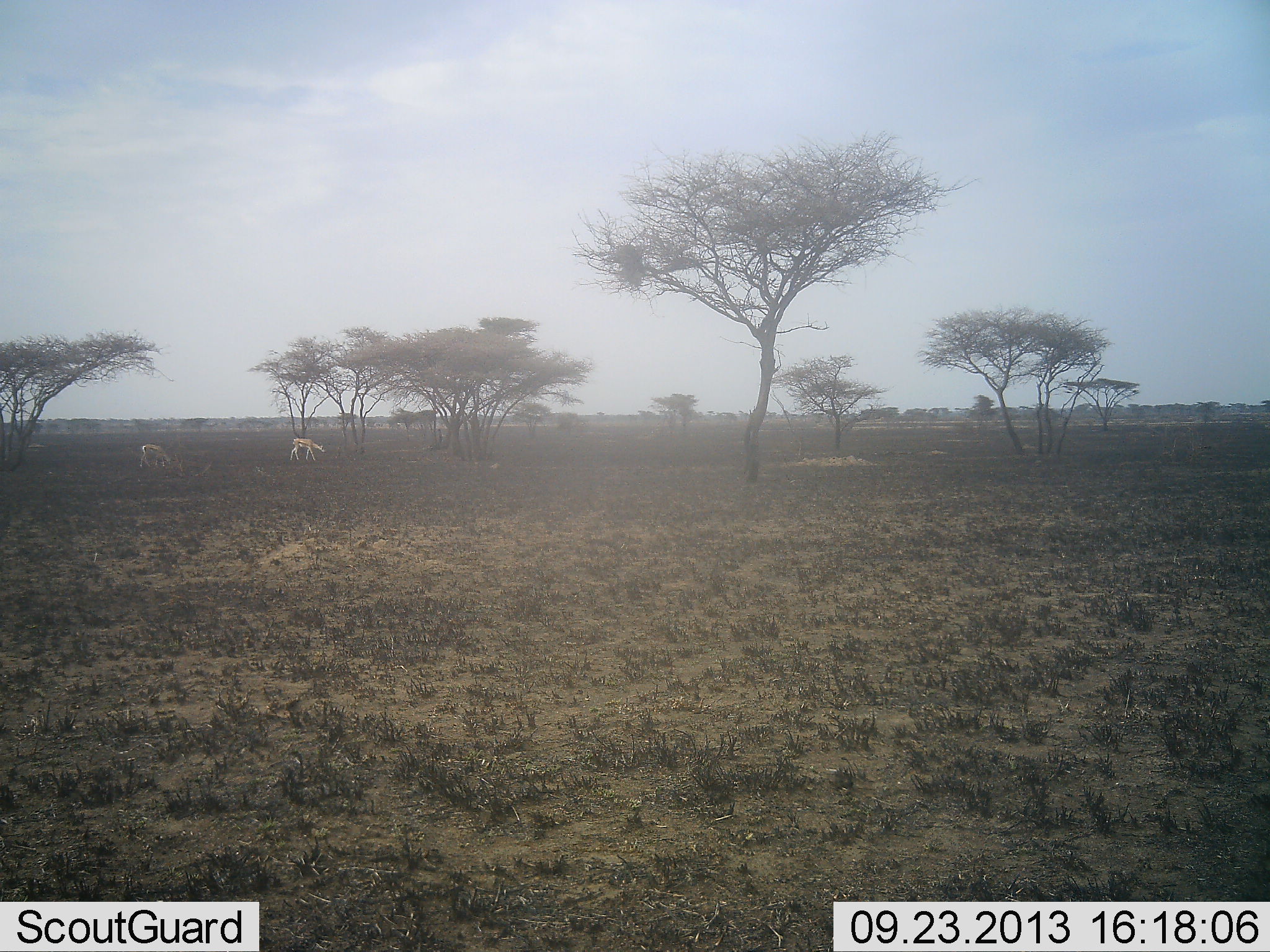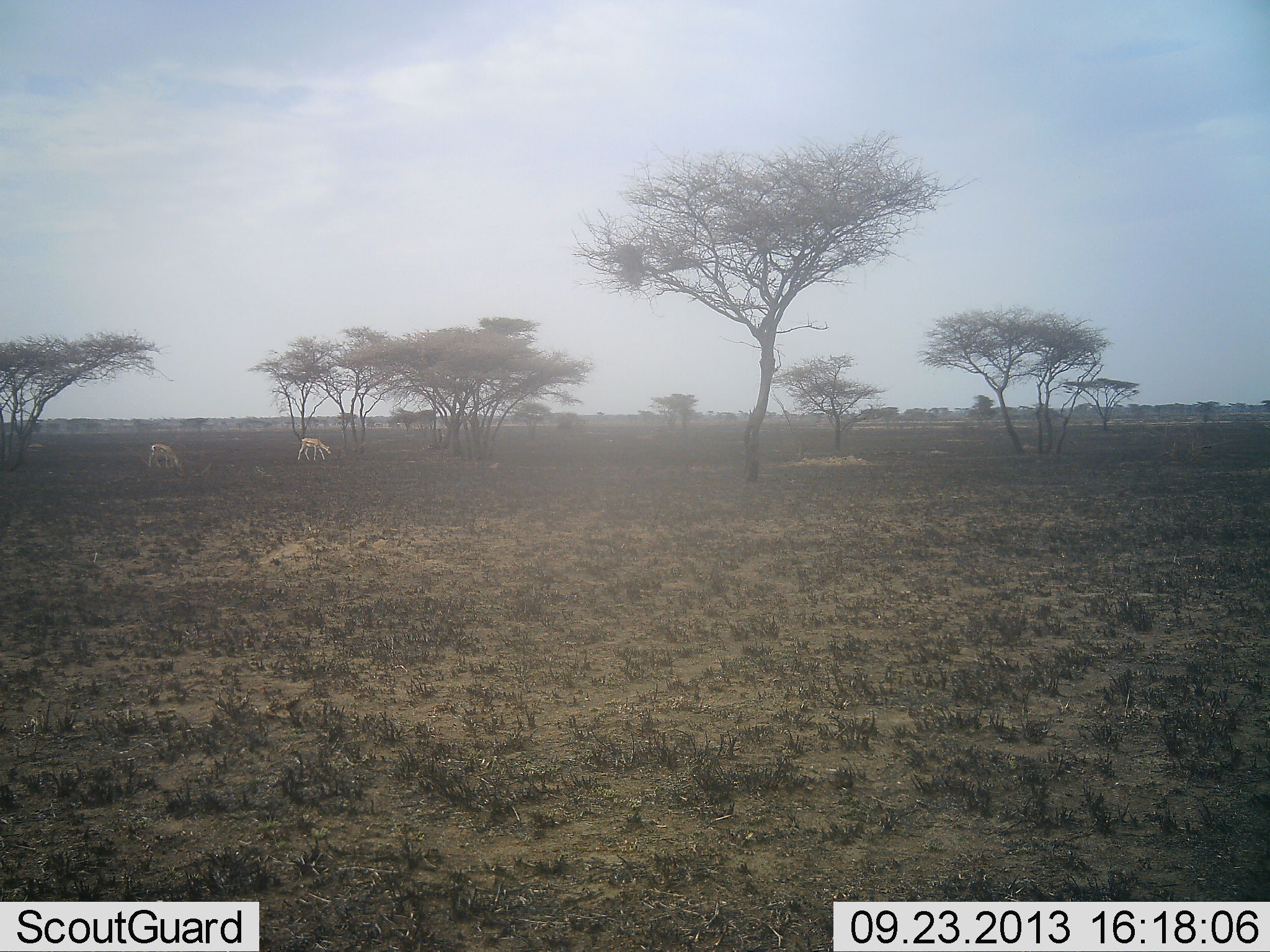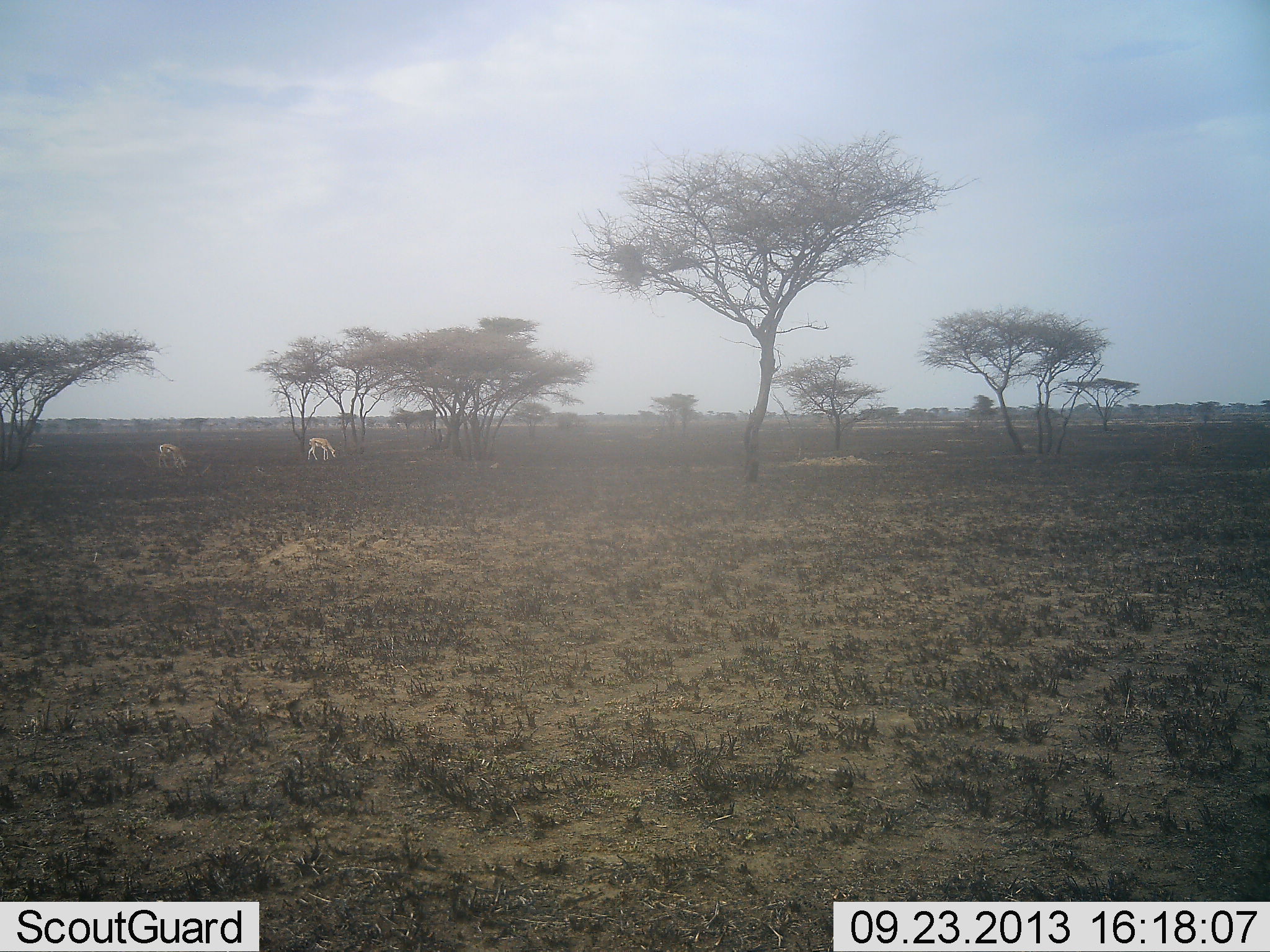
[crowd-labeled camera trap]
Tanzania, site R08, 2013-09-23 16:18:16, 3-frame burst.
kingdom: Animalia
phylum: Chordata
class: Mammalia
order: Artiodactyla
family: Bovidae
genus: Nanger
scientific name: Nanger granti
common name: grant's gazelle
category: gazellegrants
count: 2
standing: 0%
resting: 0%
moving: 60%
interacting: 0%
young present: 0%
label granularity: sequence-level